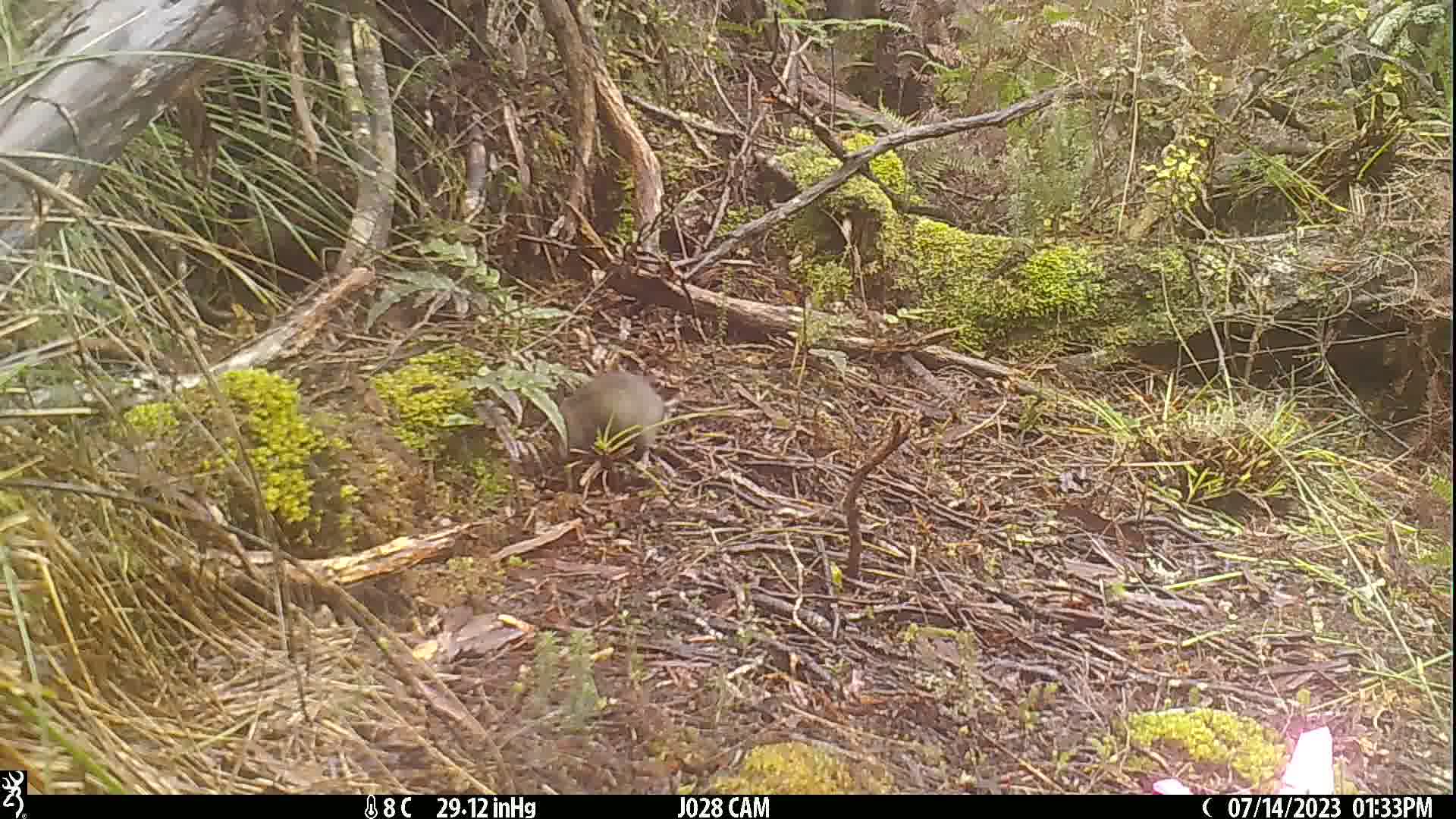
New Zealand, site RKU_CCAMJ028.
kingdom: Animalia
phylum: Chordata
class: Mammalia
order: Rodentia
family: Muridae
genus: Rattus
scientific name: Rattus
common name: rat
Rat (Rattus).